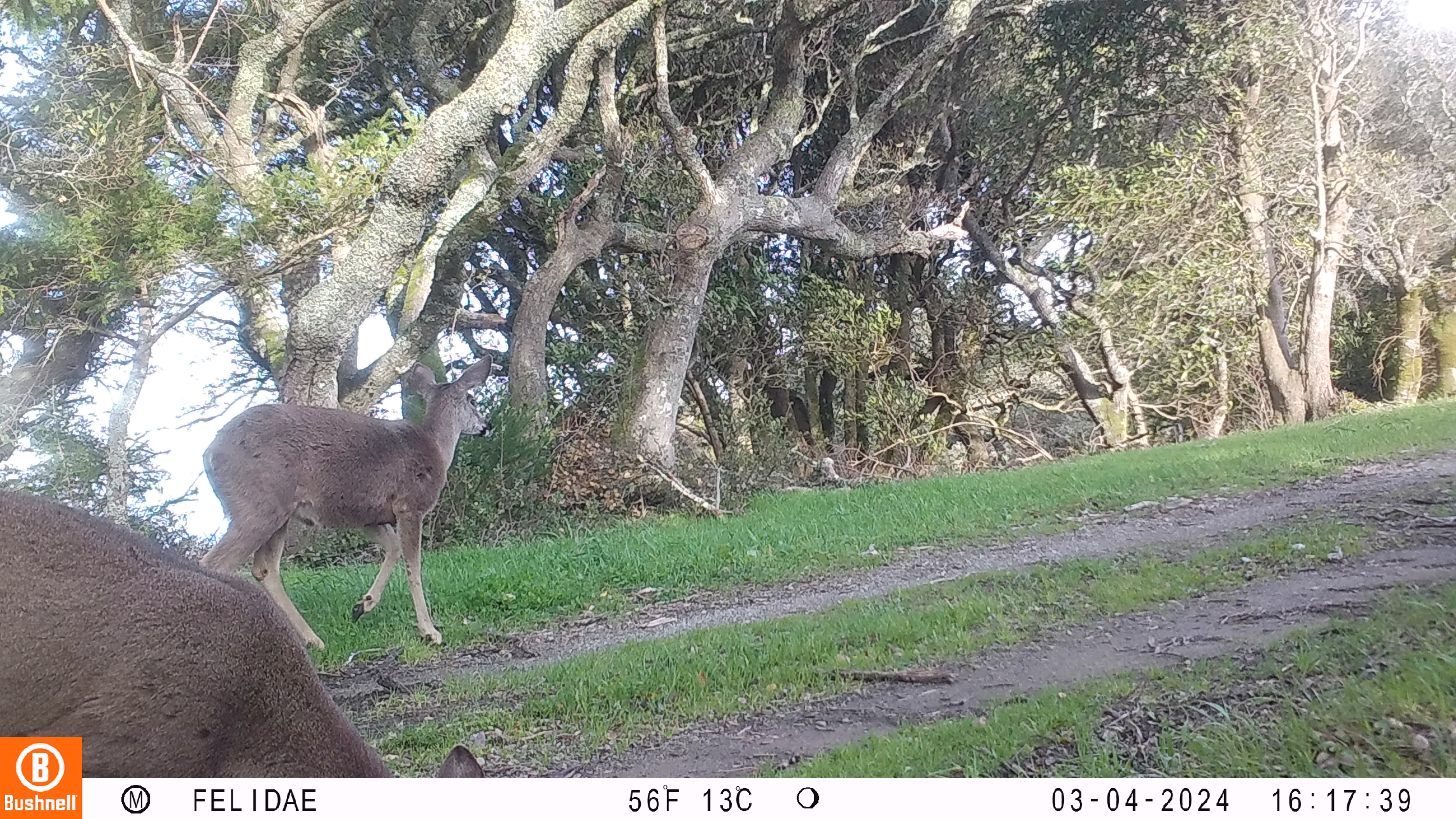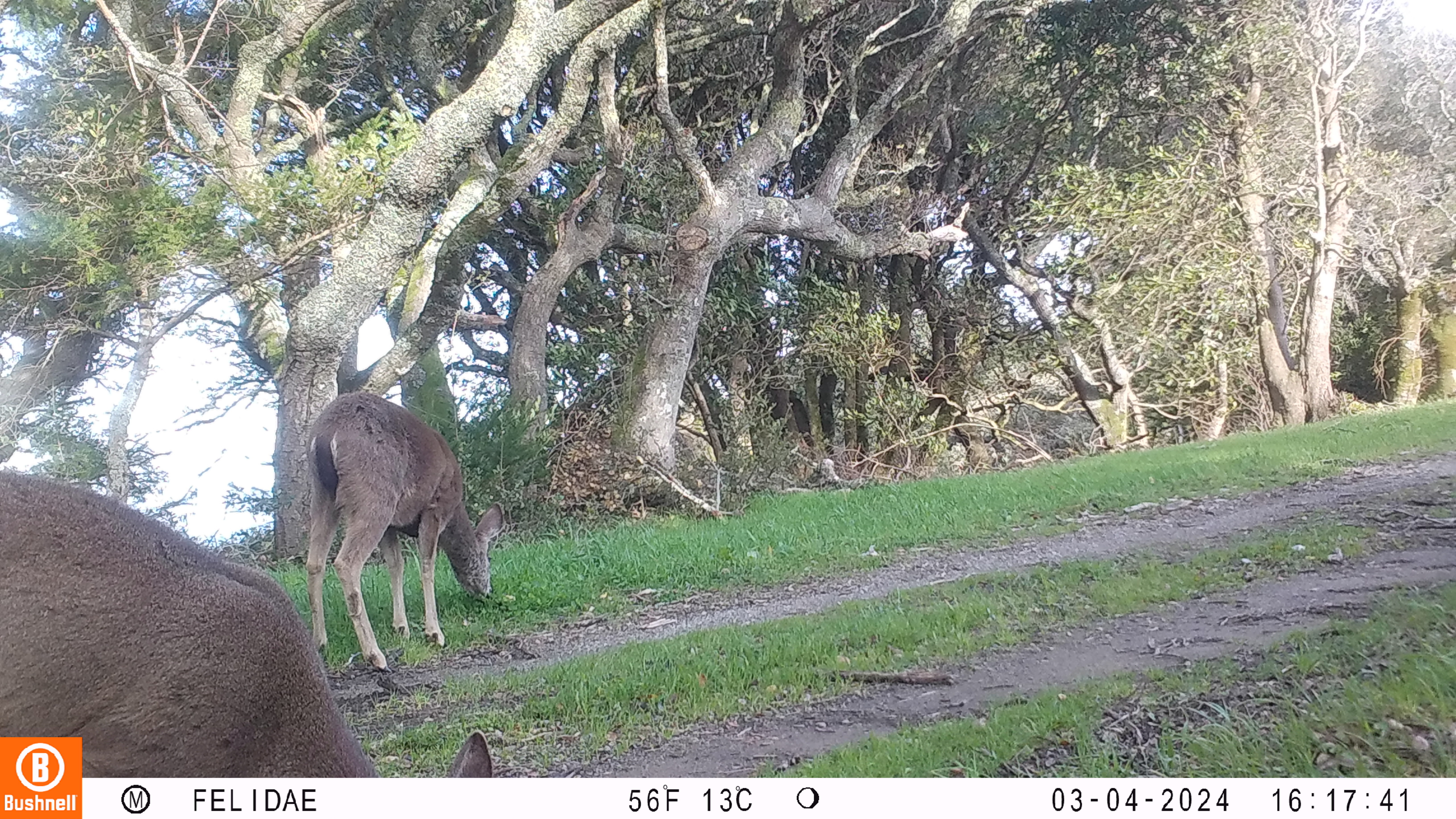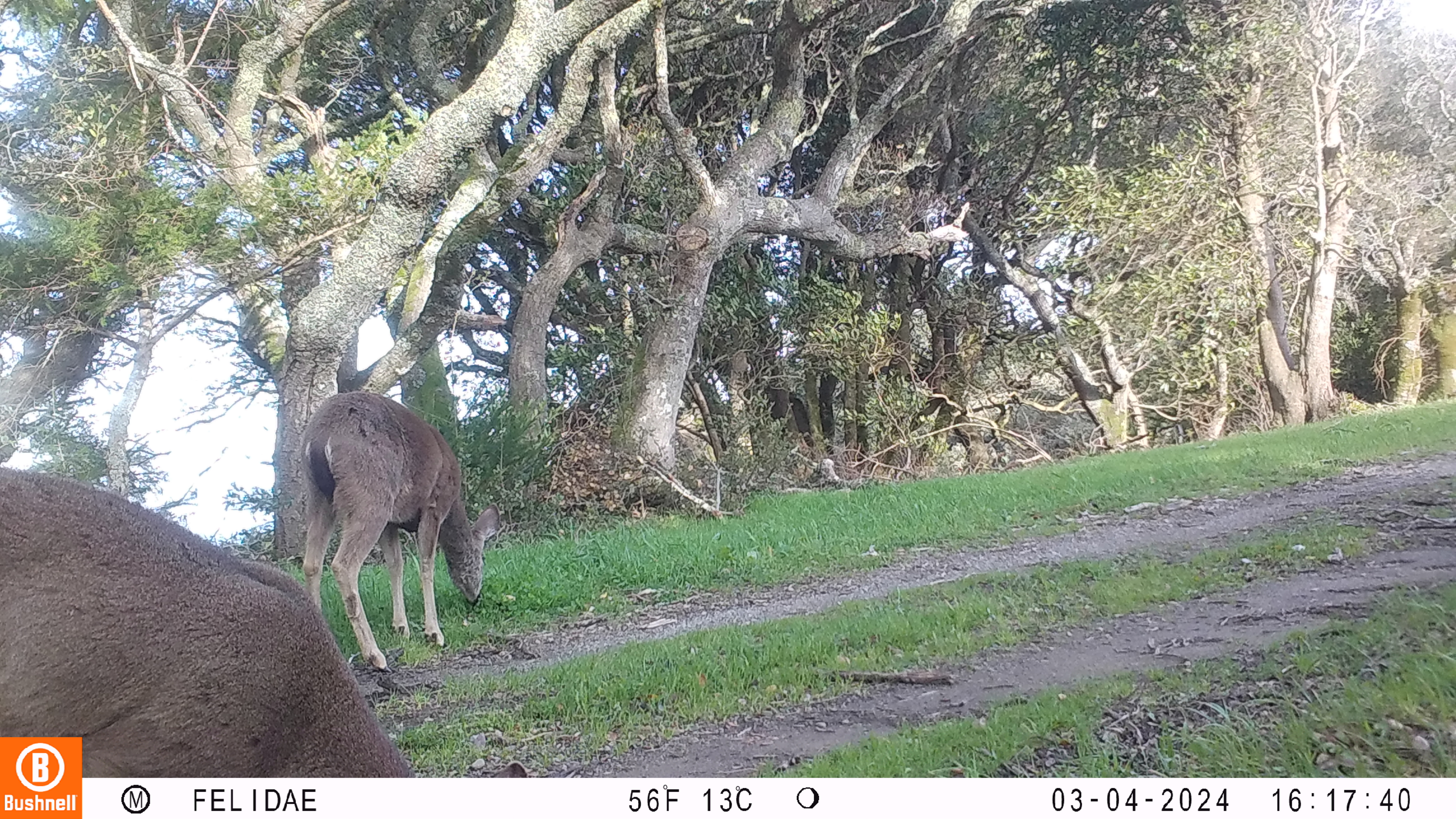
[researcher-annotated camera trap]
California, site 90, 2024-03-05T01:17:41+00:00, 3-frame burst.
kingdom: Animalia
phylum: Chordata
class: Mammalia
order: Artiodactyla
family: Cervidae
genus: Odocoileus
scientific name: Odocoileus hemionus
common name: mule deer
Mule deer (Odocoileus hemionus).